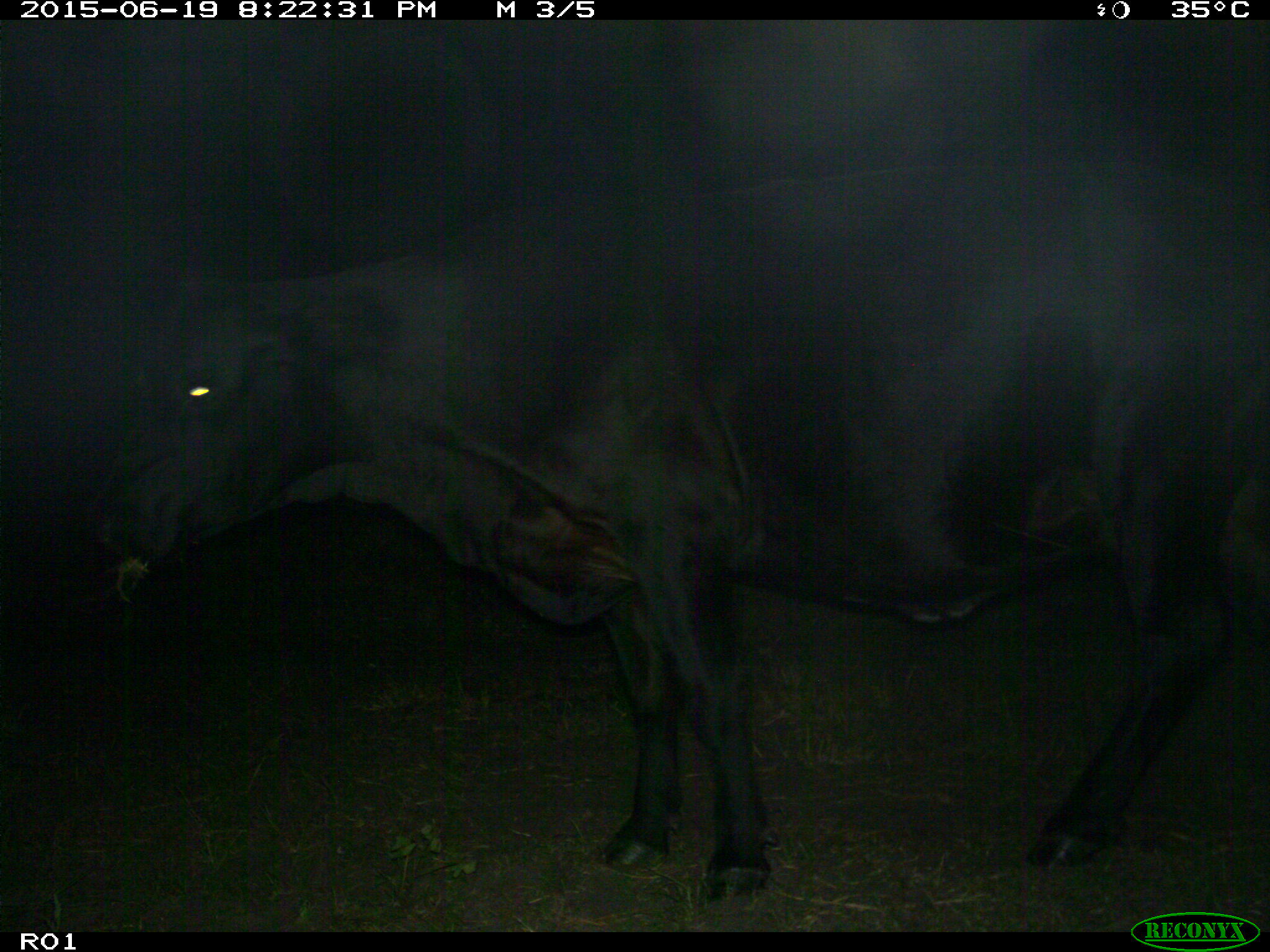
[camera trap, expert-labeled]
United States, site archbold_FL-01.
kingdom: Animalia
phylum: Chordata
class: Mammalia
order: Artiodactyla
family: Bovidae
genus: Bos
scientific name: Bos taurus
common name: domestic cow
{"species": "Bos taurus (domestic cow)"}